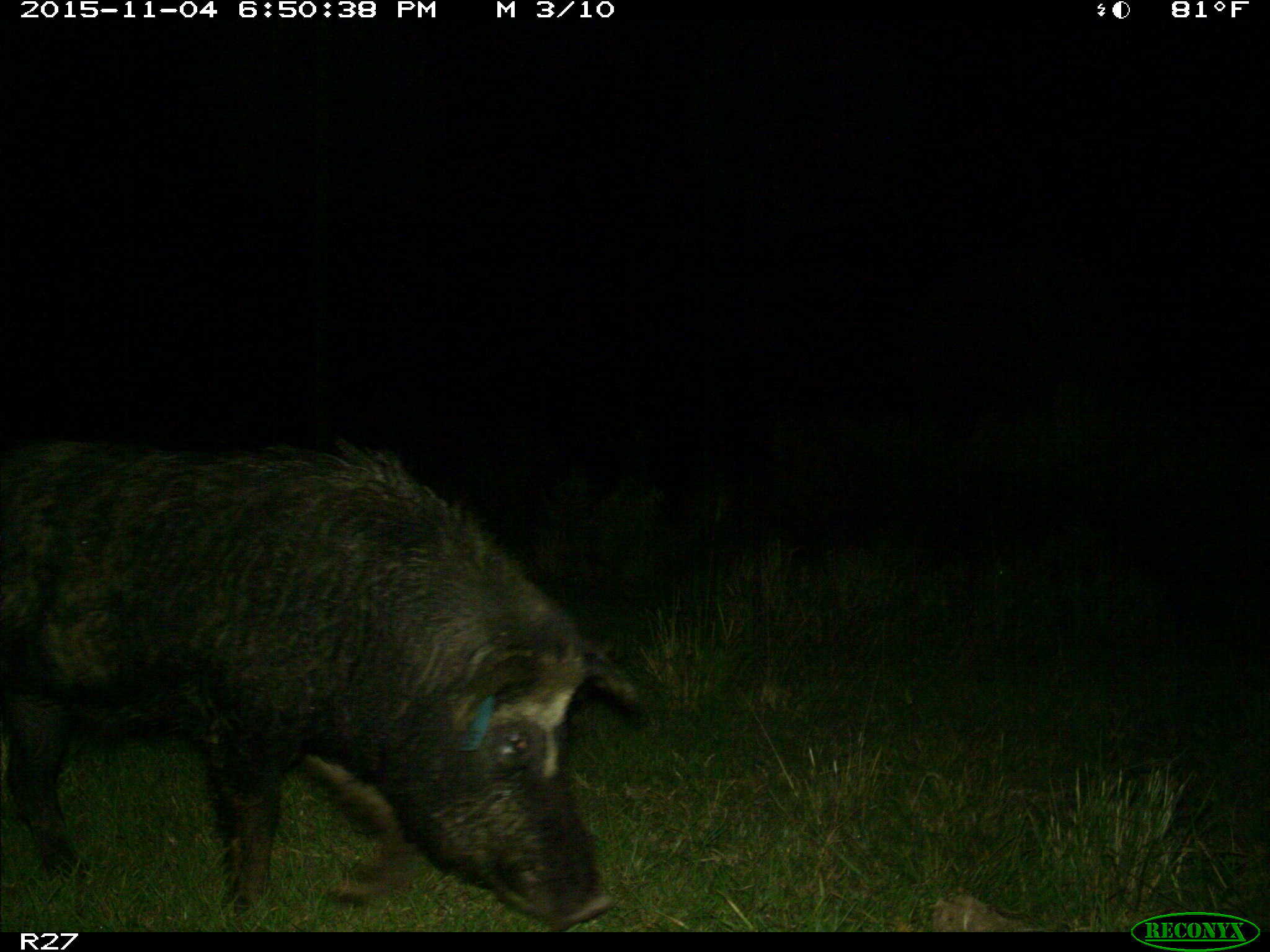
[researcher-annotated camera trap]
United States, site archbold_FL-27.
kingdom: Animalia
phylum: Chordata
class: Mammalia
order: Artiodactyla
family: Suidae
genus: Sus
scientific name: Sus scrofa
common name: wild boar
Sus scrofa (wild boar).